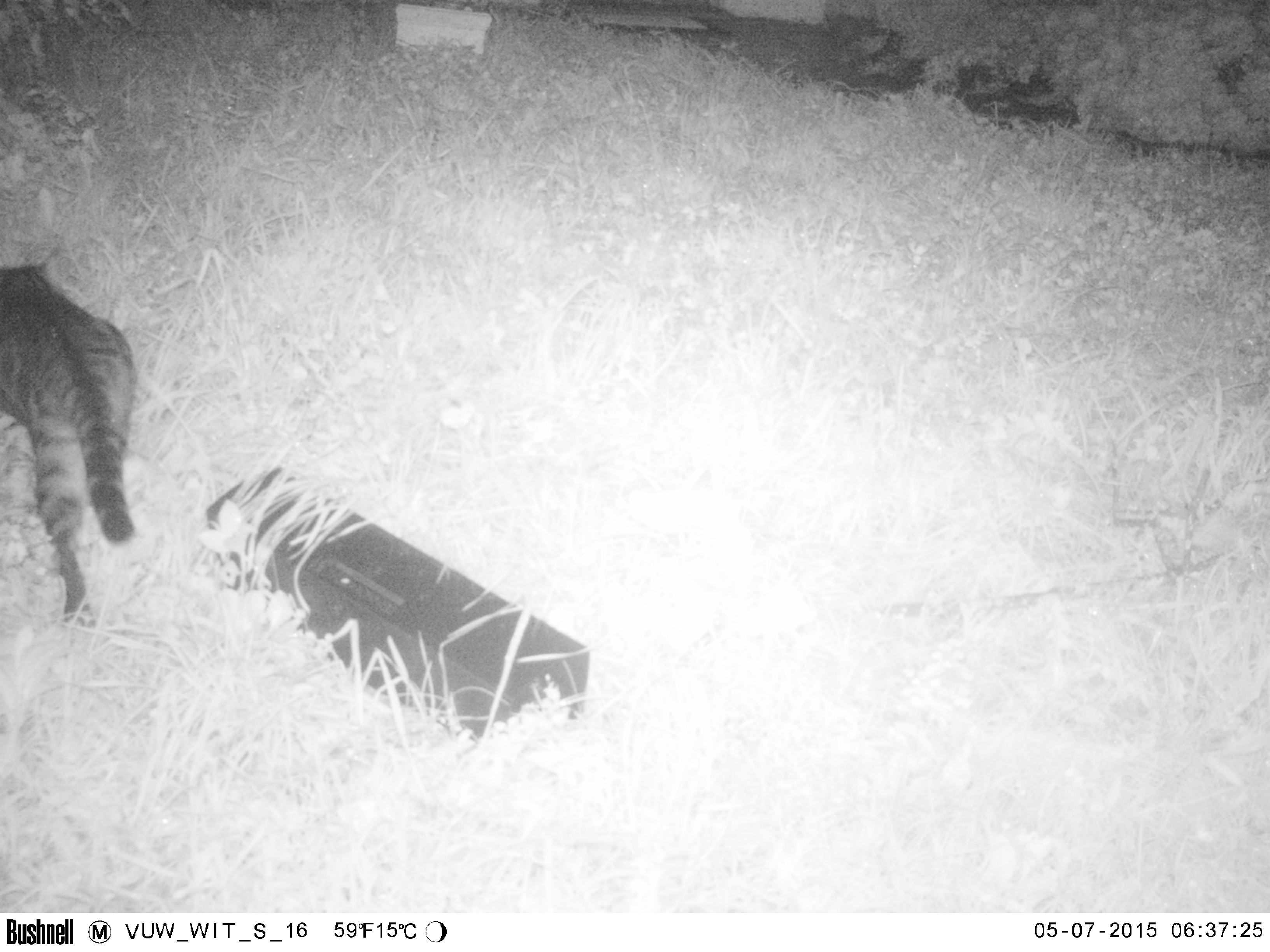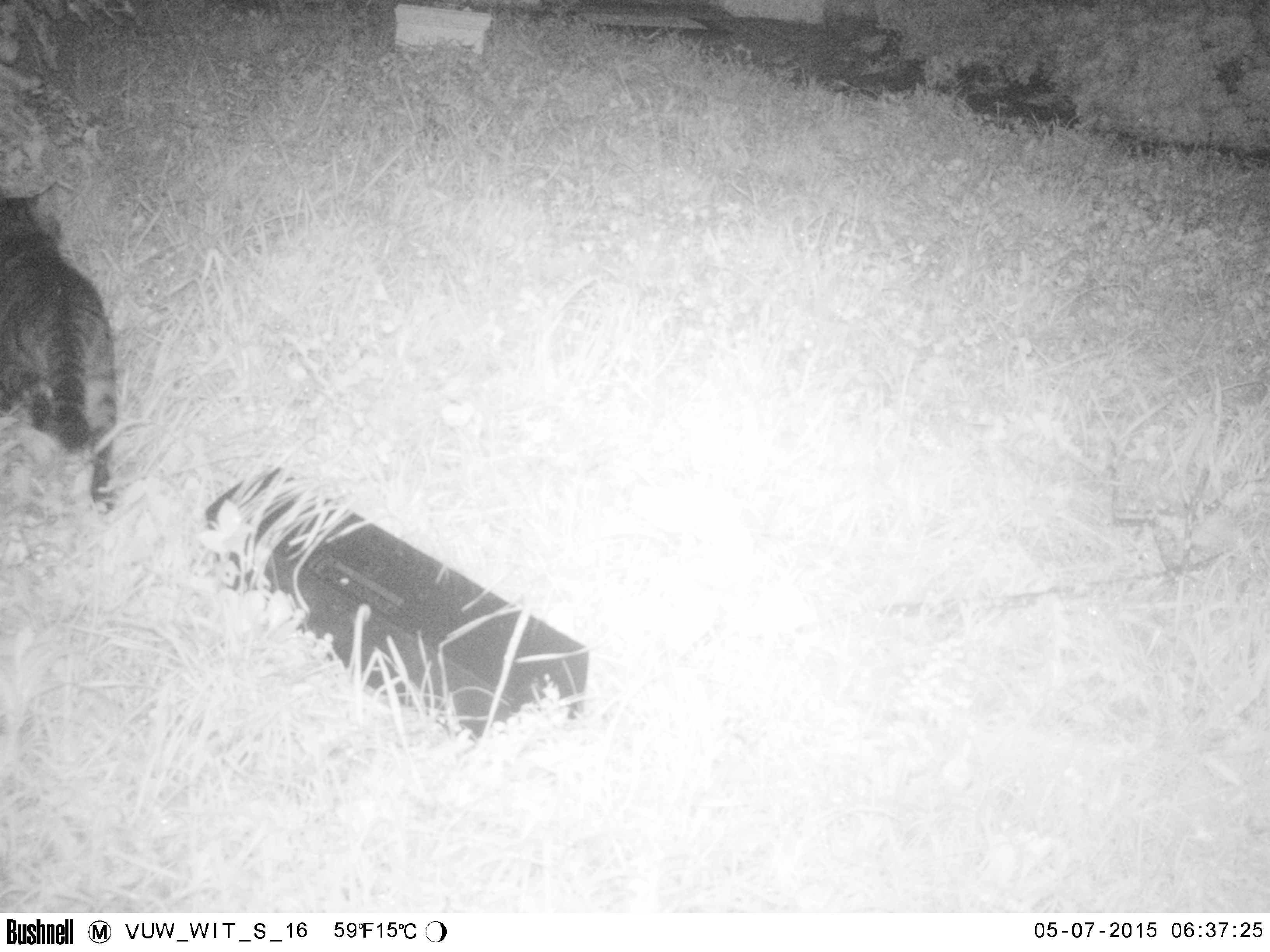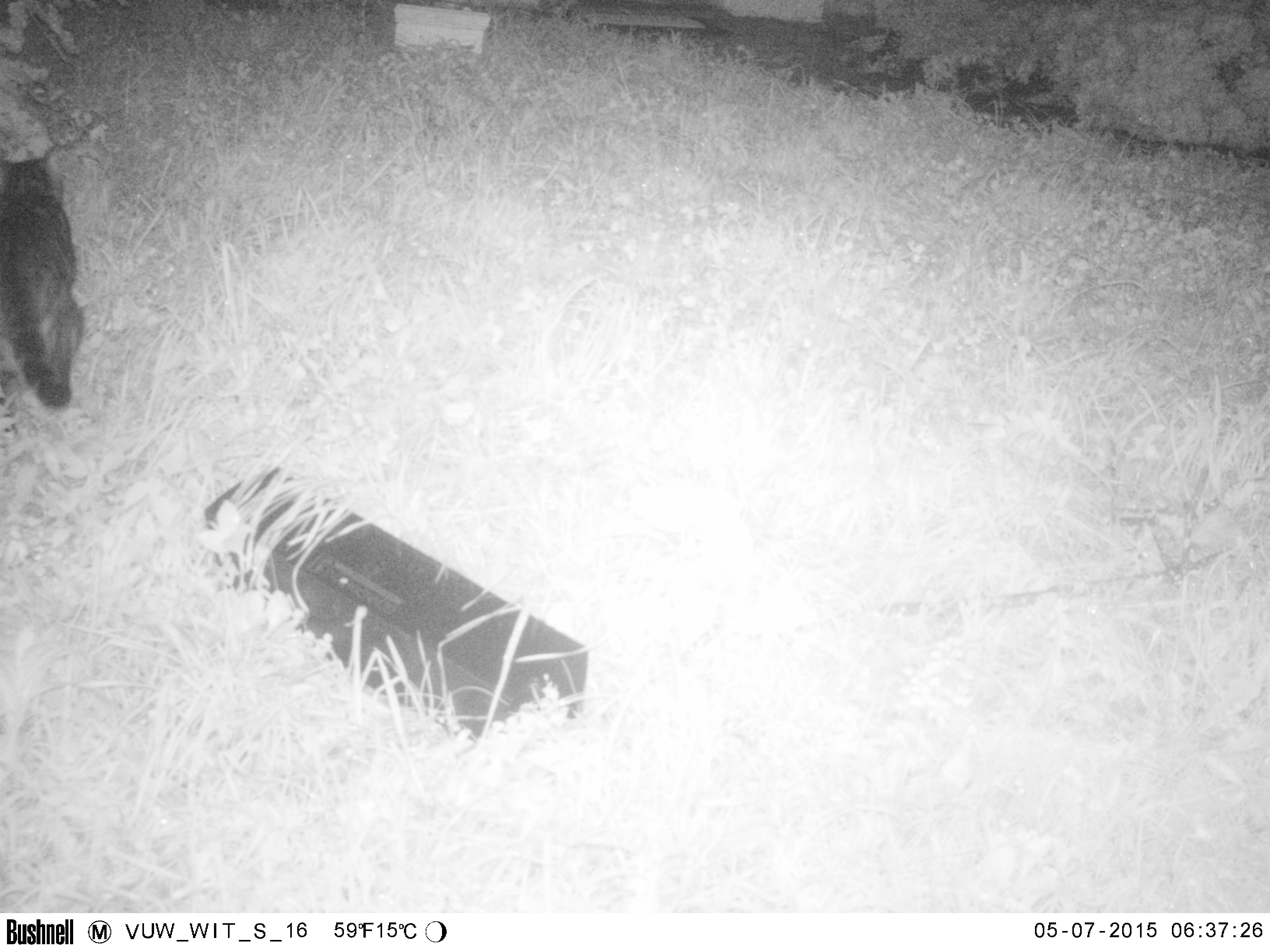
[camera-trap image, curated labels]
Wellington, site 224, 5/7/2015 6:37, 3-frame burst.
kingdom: Animalia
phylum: Chordata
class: Mammalia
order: Carnivora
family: Felidae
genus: Felis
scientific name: Felis catus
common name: cat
Cat (Felis catus).